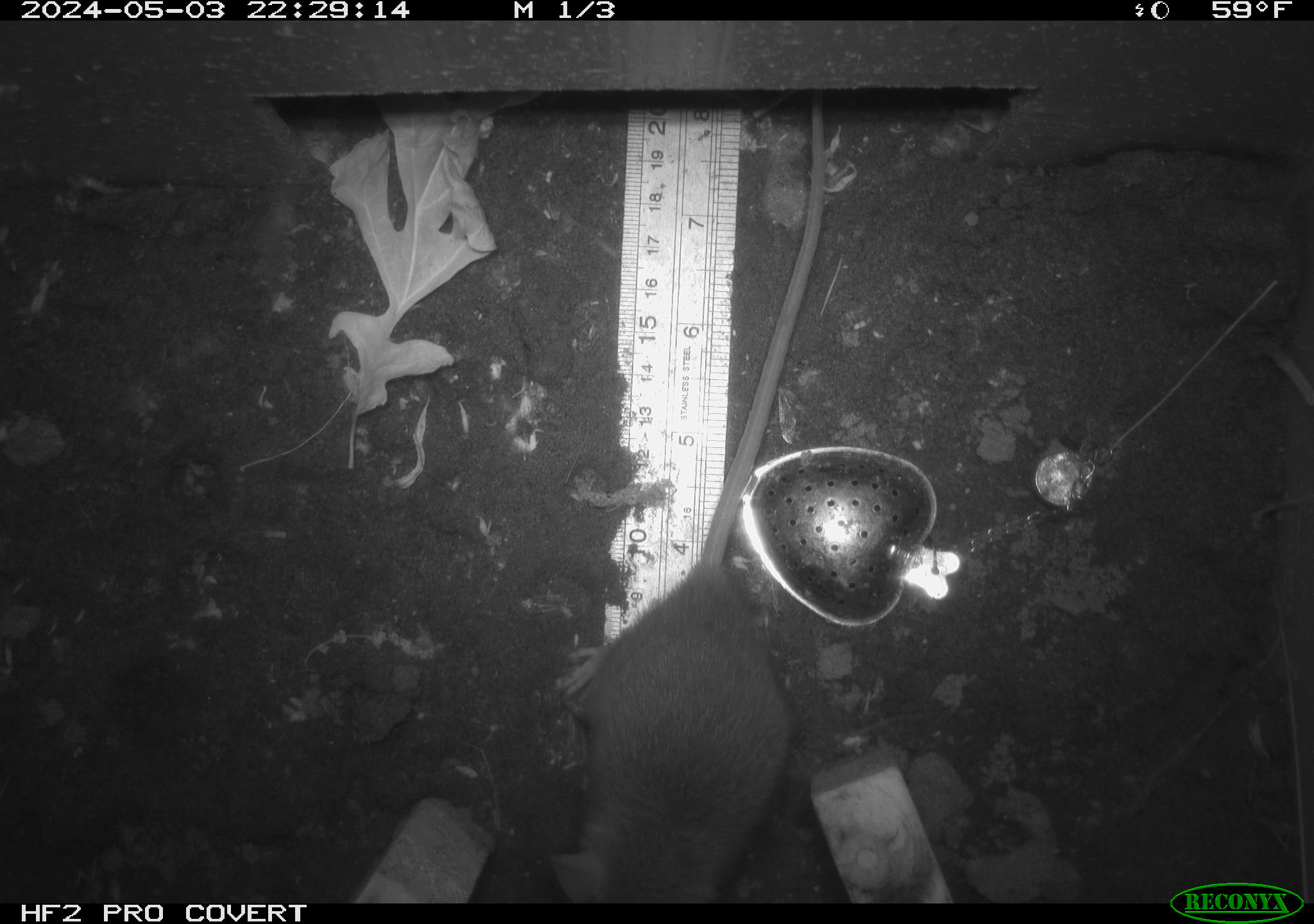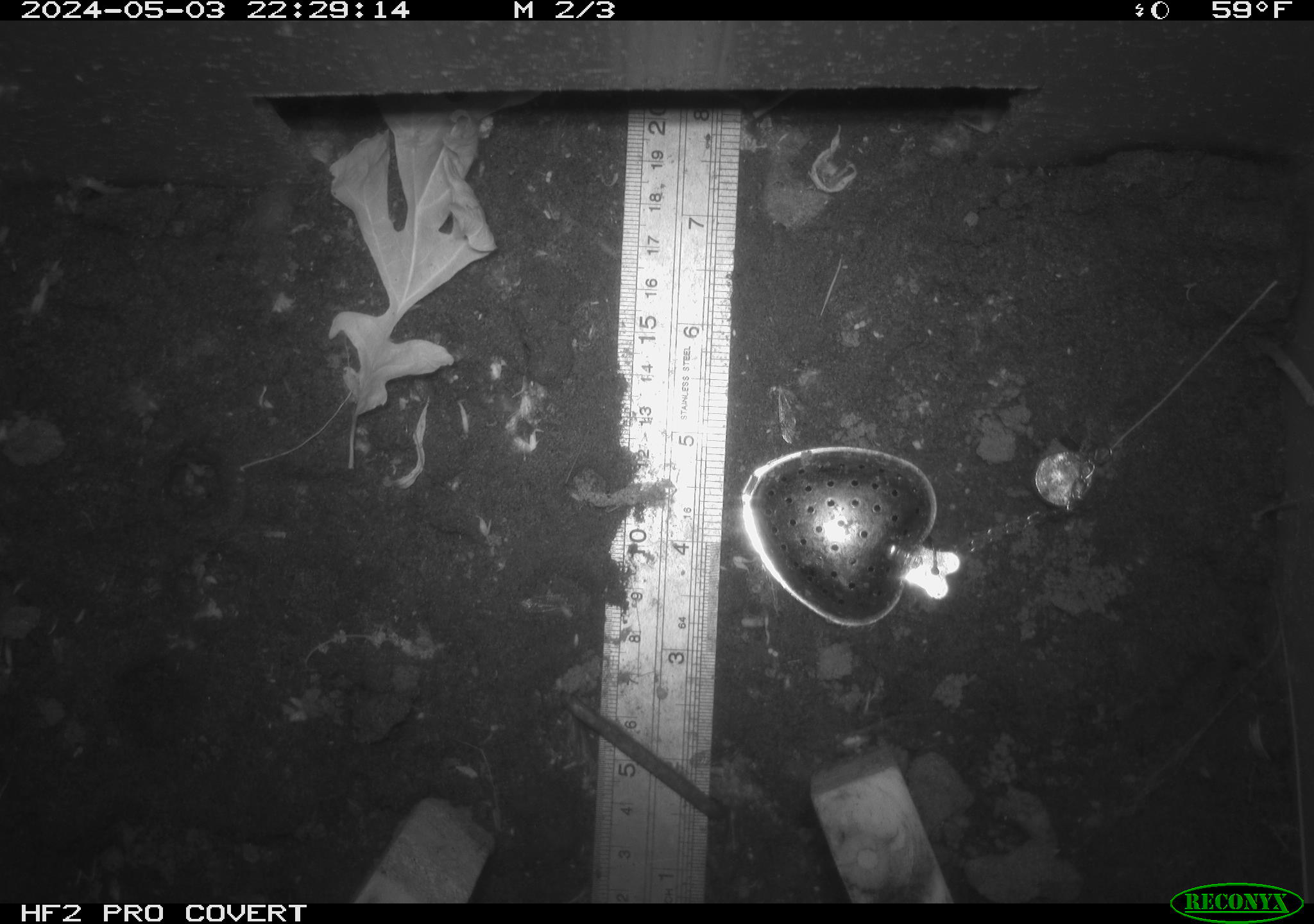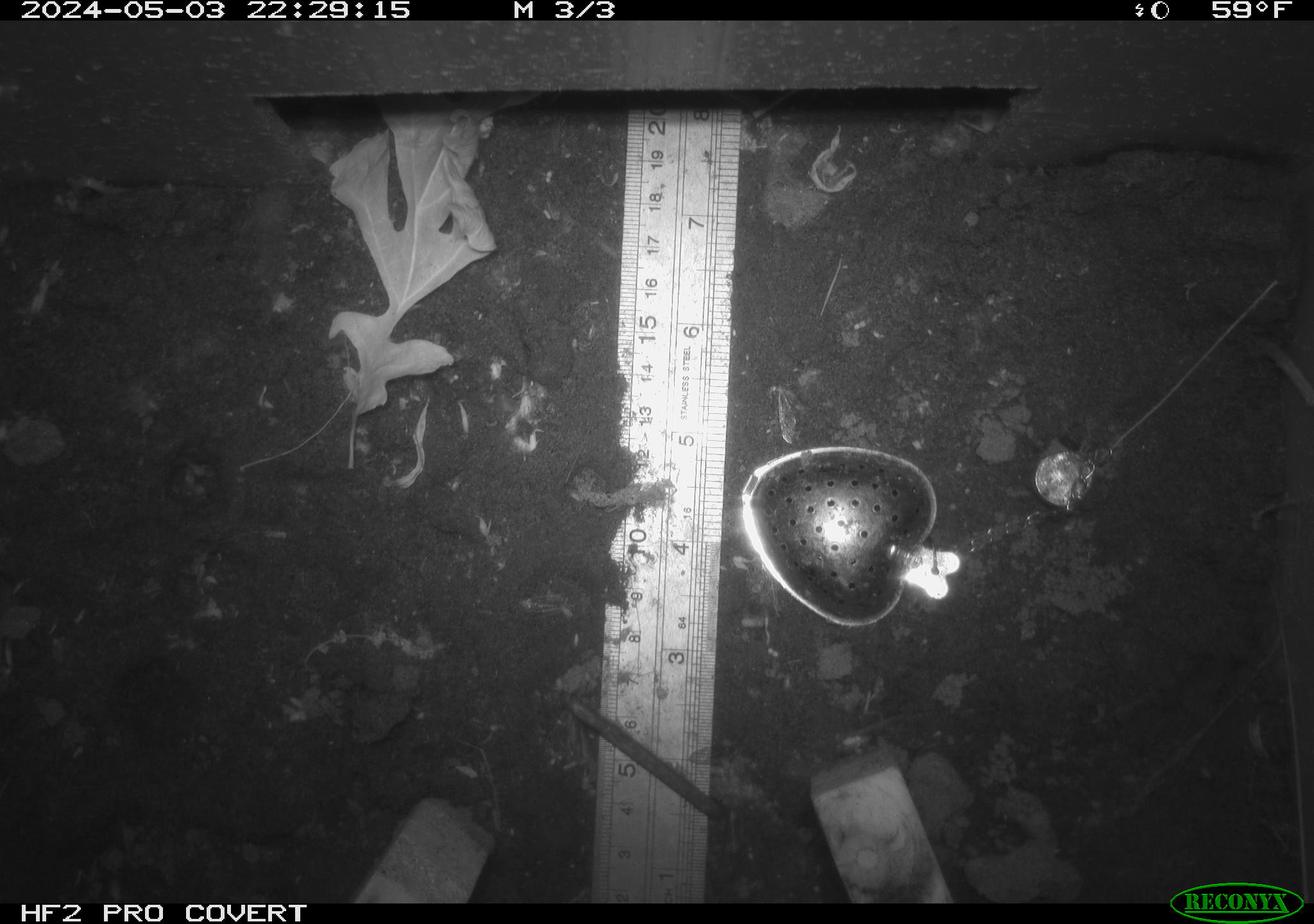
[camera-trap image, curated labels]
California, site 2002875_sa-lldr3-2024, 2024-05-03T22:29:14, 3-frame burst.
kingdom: Animalia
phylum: Chordata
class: Mammalia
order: Rodentia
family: Muridae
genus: Rattus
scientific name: Rattus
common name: rat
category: rattus species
Rattus species (rat) (Rattus).